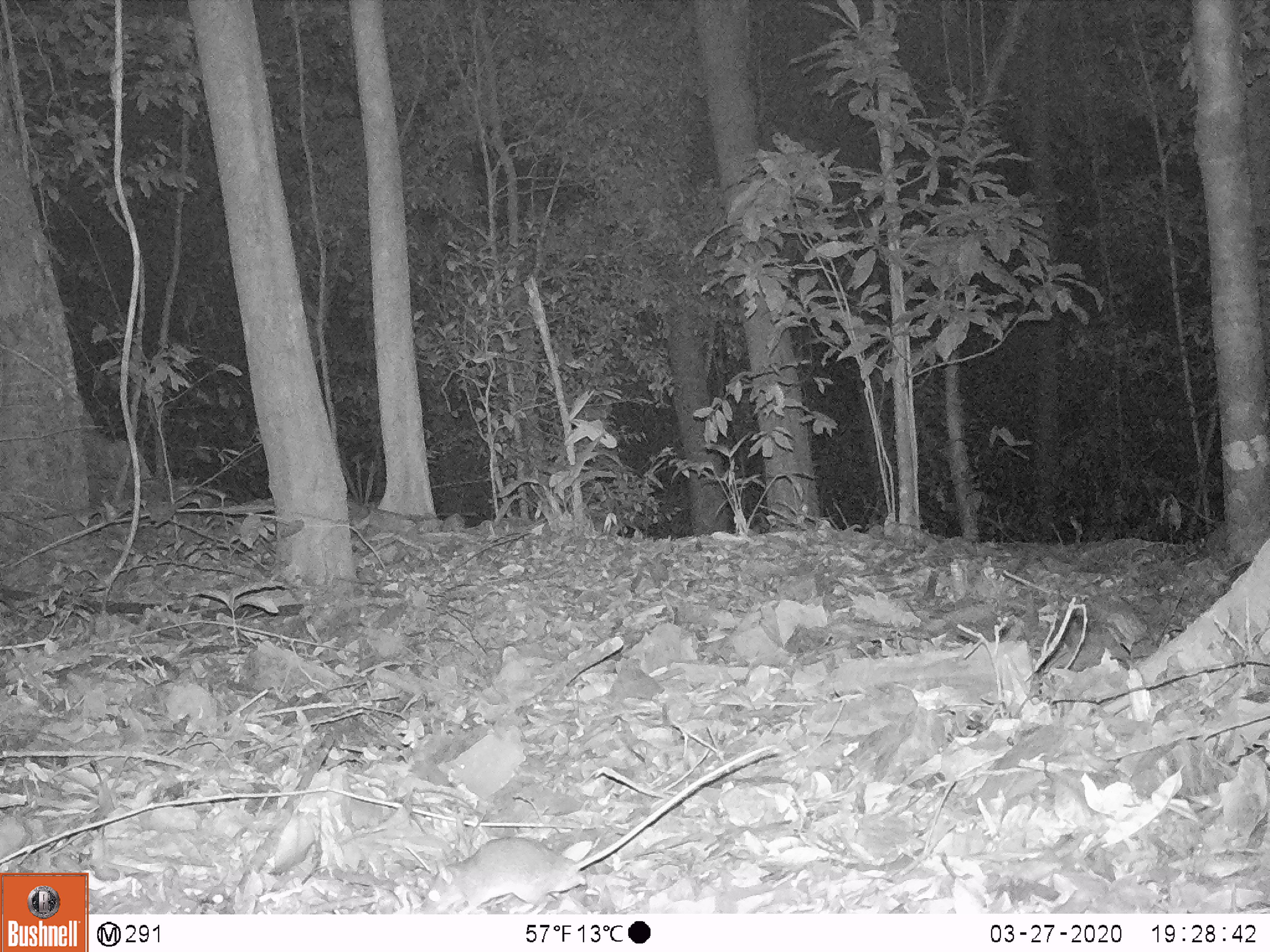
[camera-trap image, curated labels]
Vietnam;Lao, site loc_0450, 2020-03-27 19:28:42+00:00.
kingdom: Animalia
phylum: Chordata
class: Mammalia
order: Rodentia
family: Muridae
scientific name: Muridae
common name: old-world mice and rats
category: unidentified murid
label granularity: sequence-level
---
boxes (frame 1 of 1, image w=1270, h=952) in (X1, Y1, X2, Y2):
unidentified murid: (421, 745, 773, 914)